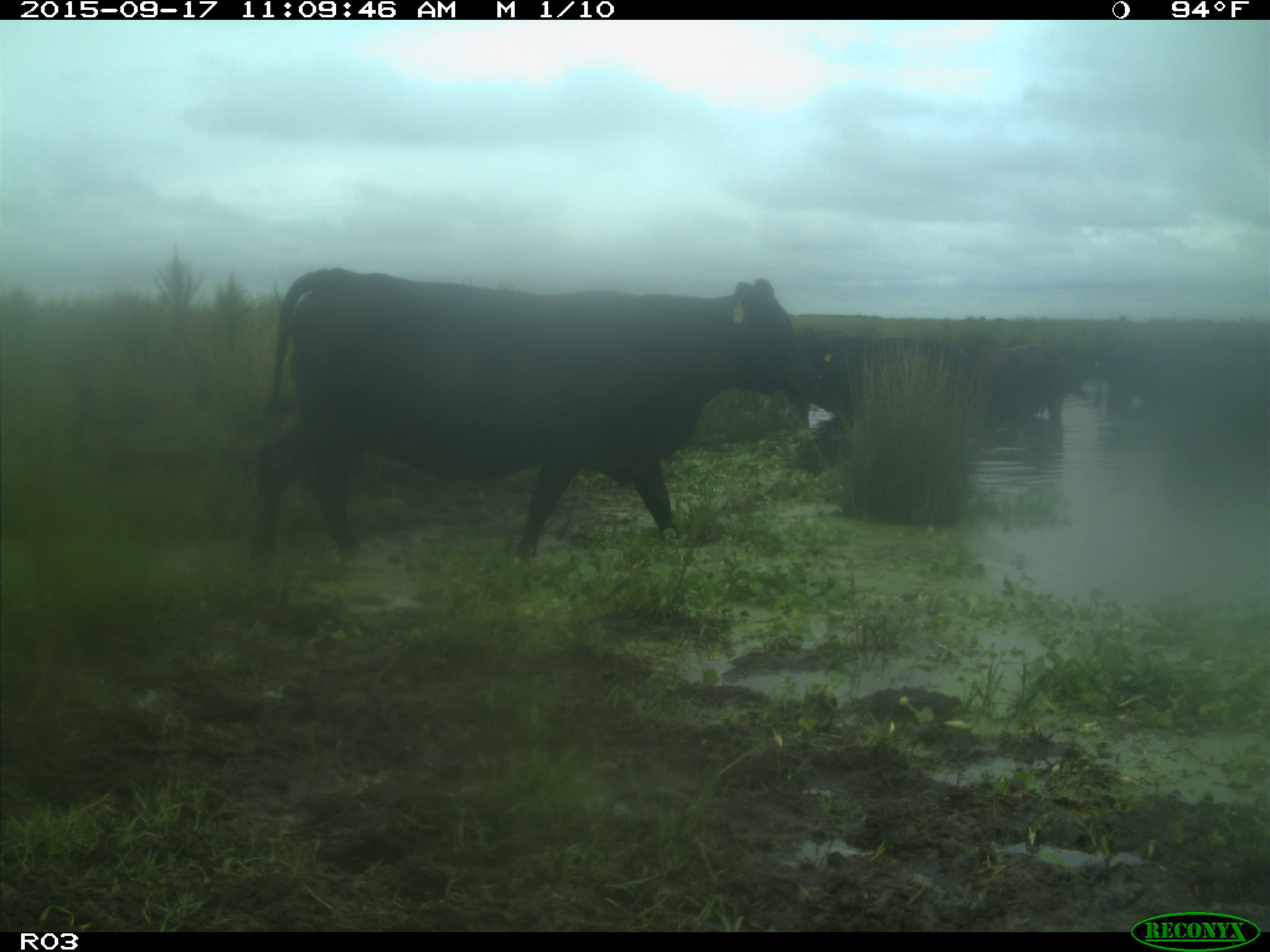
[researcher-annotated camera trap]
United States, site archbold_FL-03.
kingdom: Animalia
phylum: Chordata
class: Mammalia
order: Artiodactyla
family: Bovidae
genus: Bos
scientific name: Bos taurus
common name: domestic cow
Bos taurus (domestic cow).